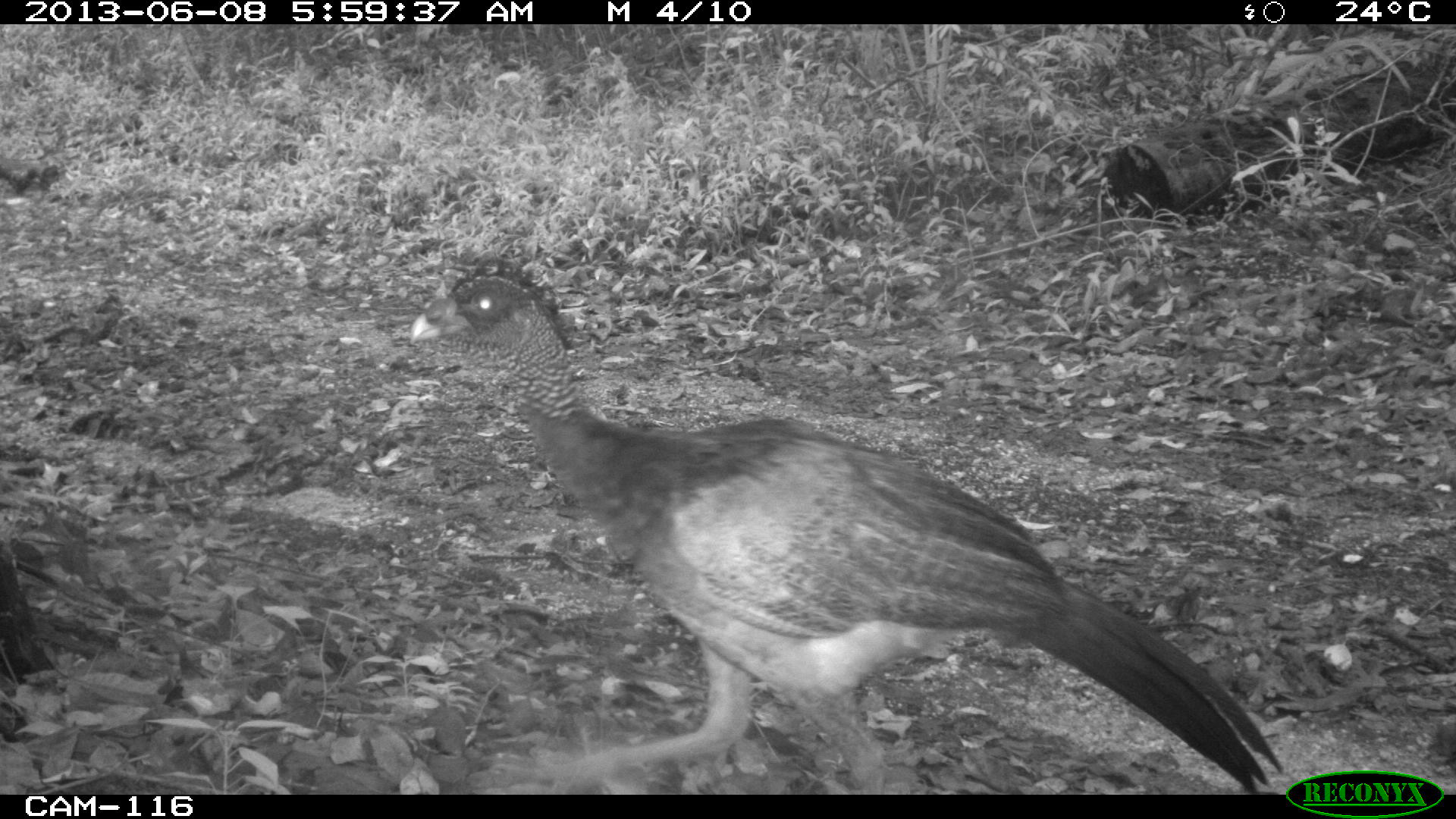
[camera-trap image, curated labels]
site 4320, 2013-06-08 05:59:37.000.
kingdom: Animalia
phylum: Chordata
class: Aves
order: Galliformes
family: Cracidae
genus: Crax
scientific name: Crax rubra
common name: great curassow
Crax rubra (great curassow), count 1, sex female.